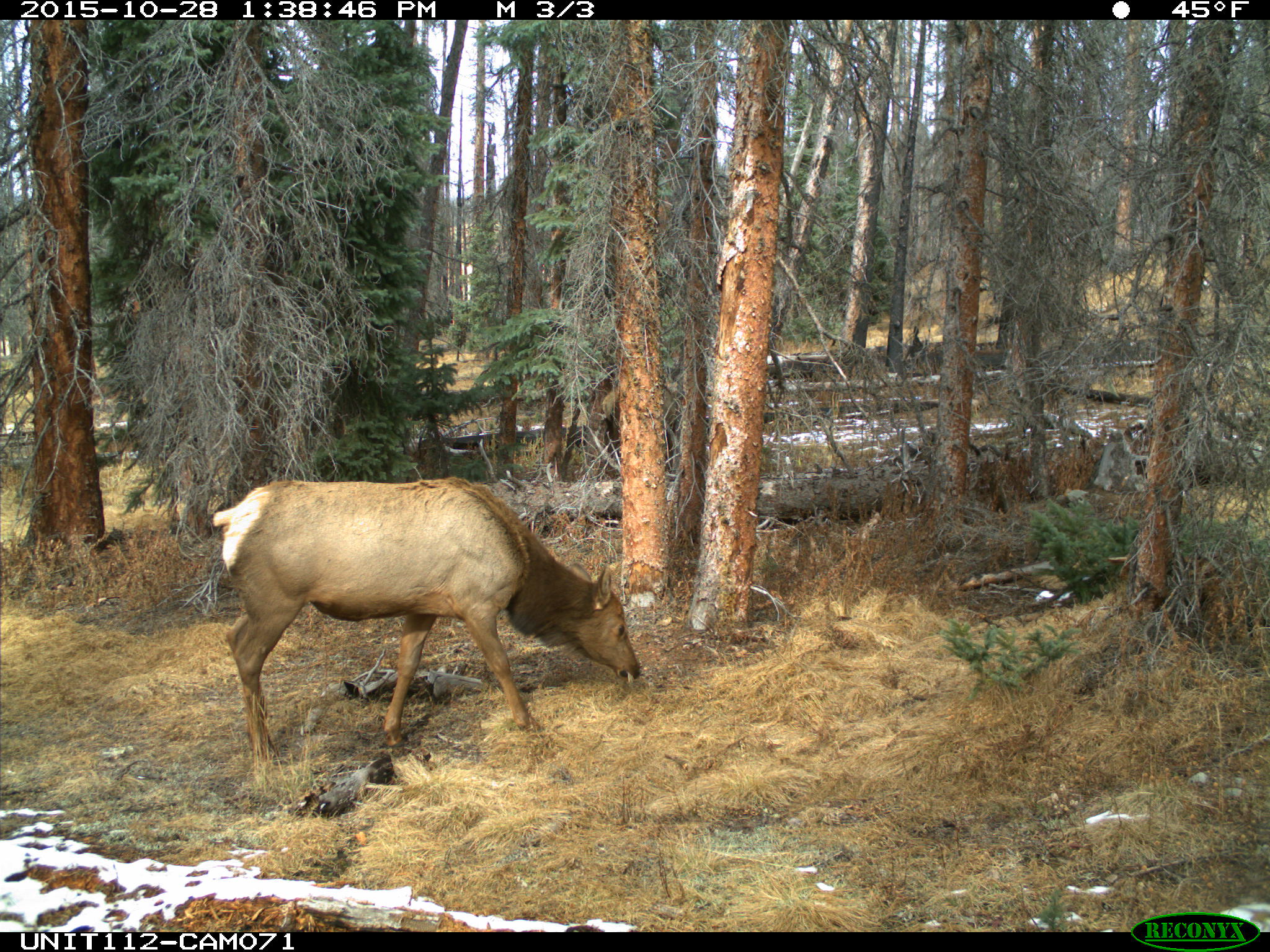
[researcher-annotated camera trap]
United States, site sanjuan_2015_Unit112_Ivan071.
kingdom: Animalia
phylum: Chordata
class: Mammalia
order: Artiodactyla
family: Cervidae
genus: Cervus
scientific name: Cervus elaphus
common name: red deer